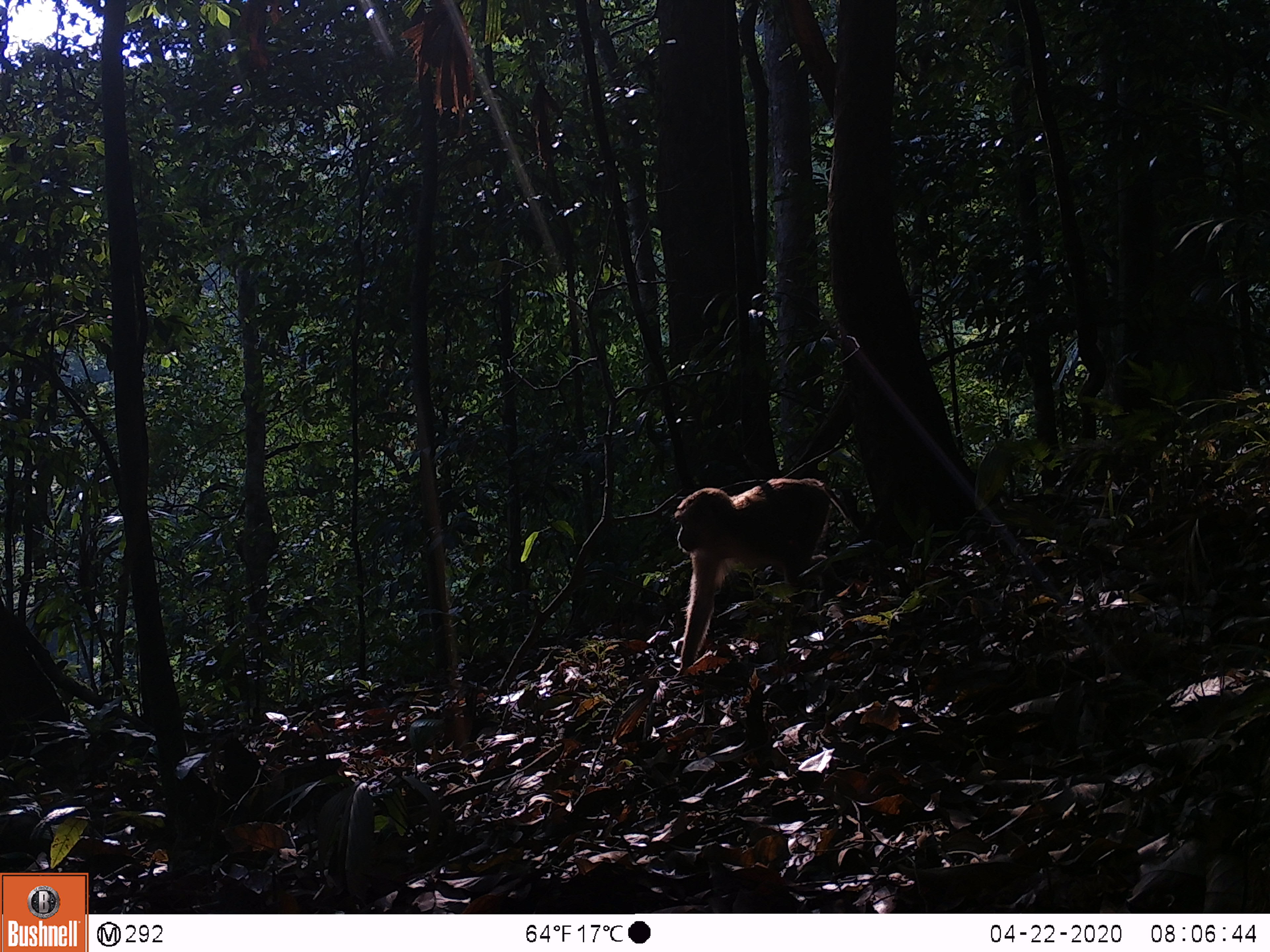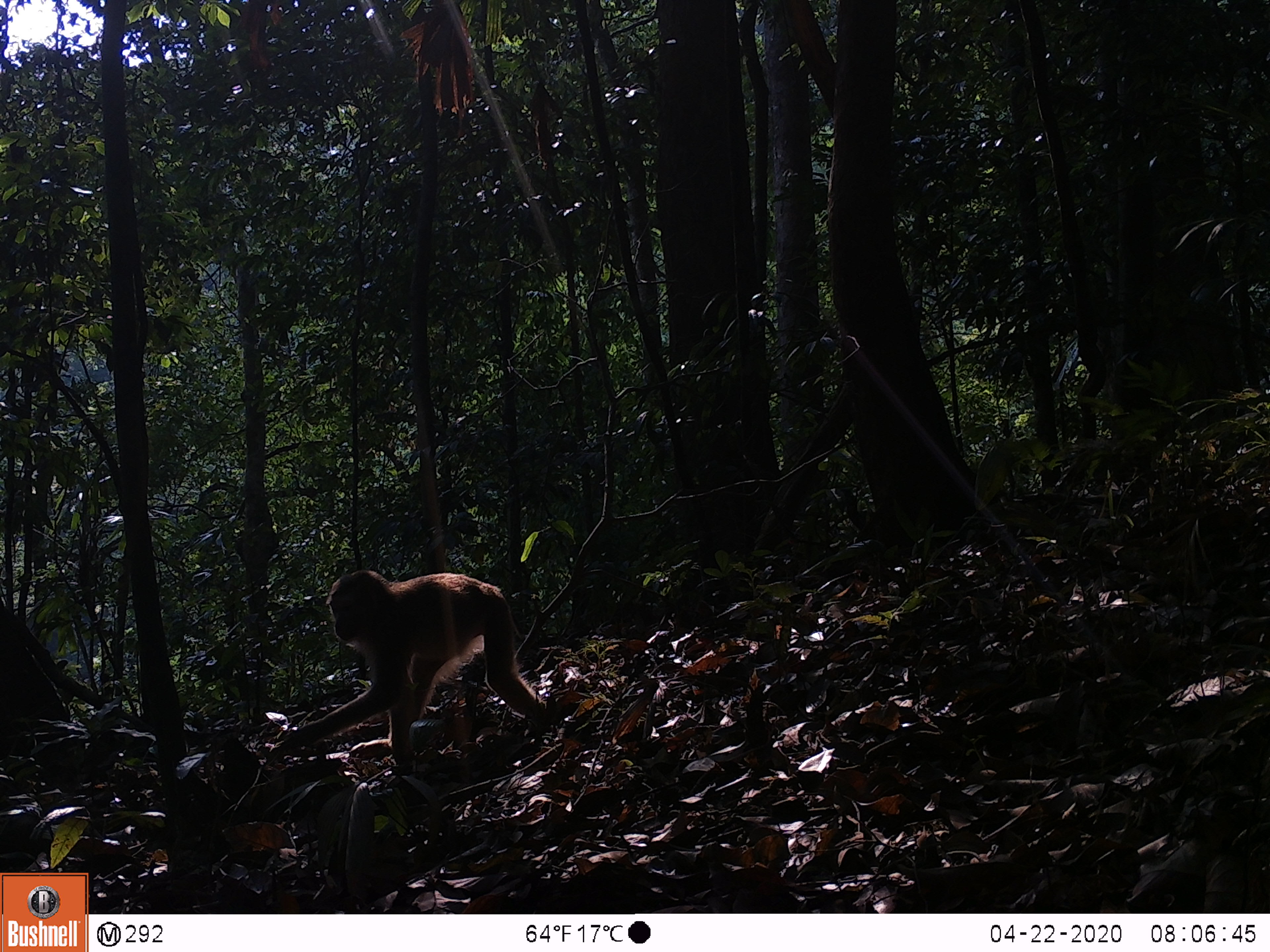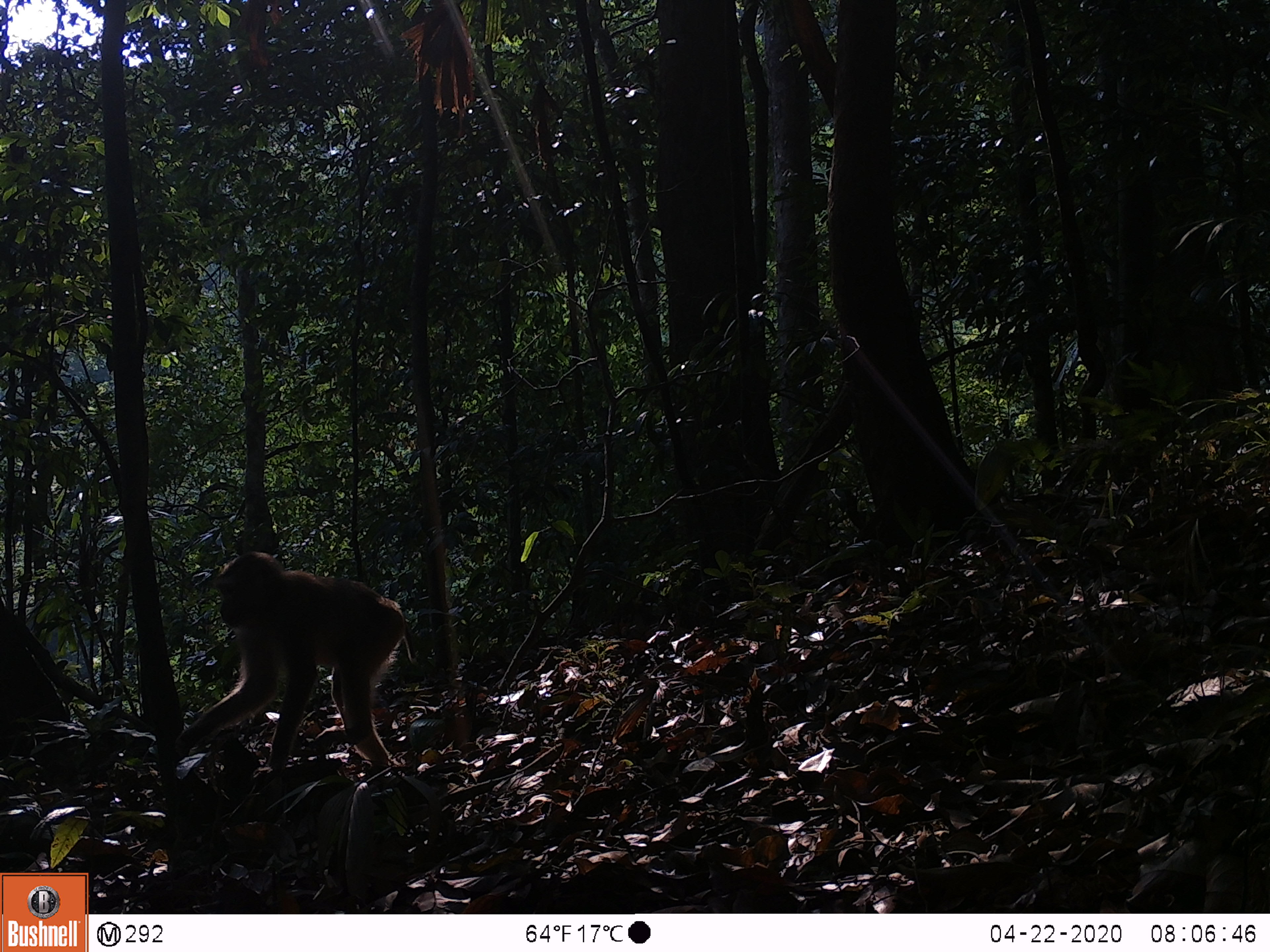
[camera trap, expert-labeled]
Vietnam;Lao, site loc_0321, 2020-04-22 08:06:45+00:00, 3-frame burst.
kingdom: Animalia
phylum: Chordata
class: Mammalia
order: Primates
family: Cercopithecidae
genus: Macaca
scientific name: Macaca nemestrina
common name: pig-tailed macaque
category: pig tailed macaque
Pig tailed macaque (pig-tailed macaque) (Macaca nemestrina). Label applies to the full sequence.